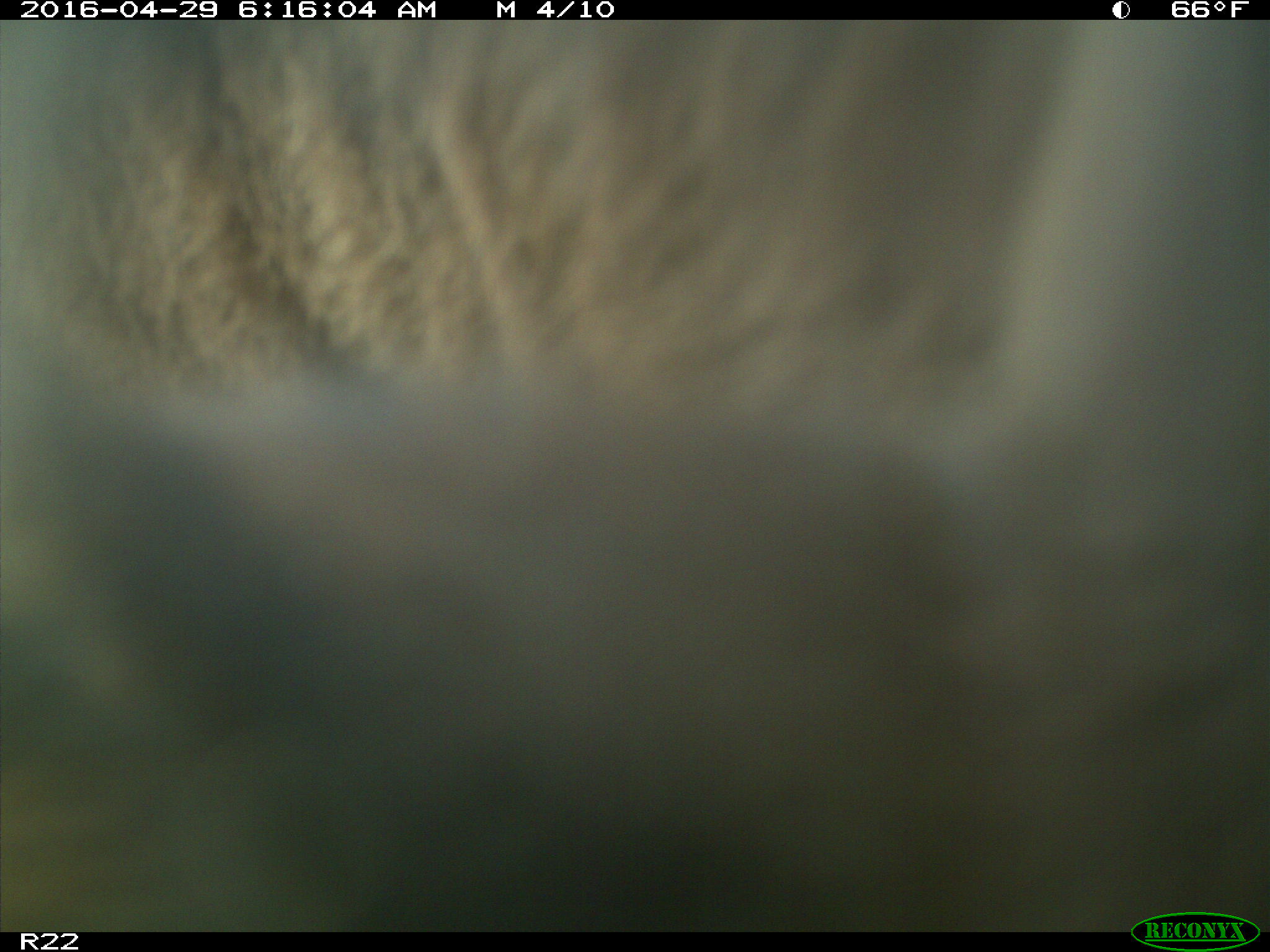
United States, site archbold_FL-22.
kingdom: Animalia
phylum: Chordata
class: Mammalia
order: Artiodactyla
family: Bovidae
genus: Bos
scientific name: Bos taurus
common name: domestic cow